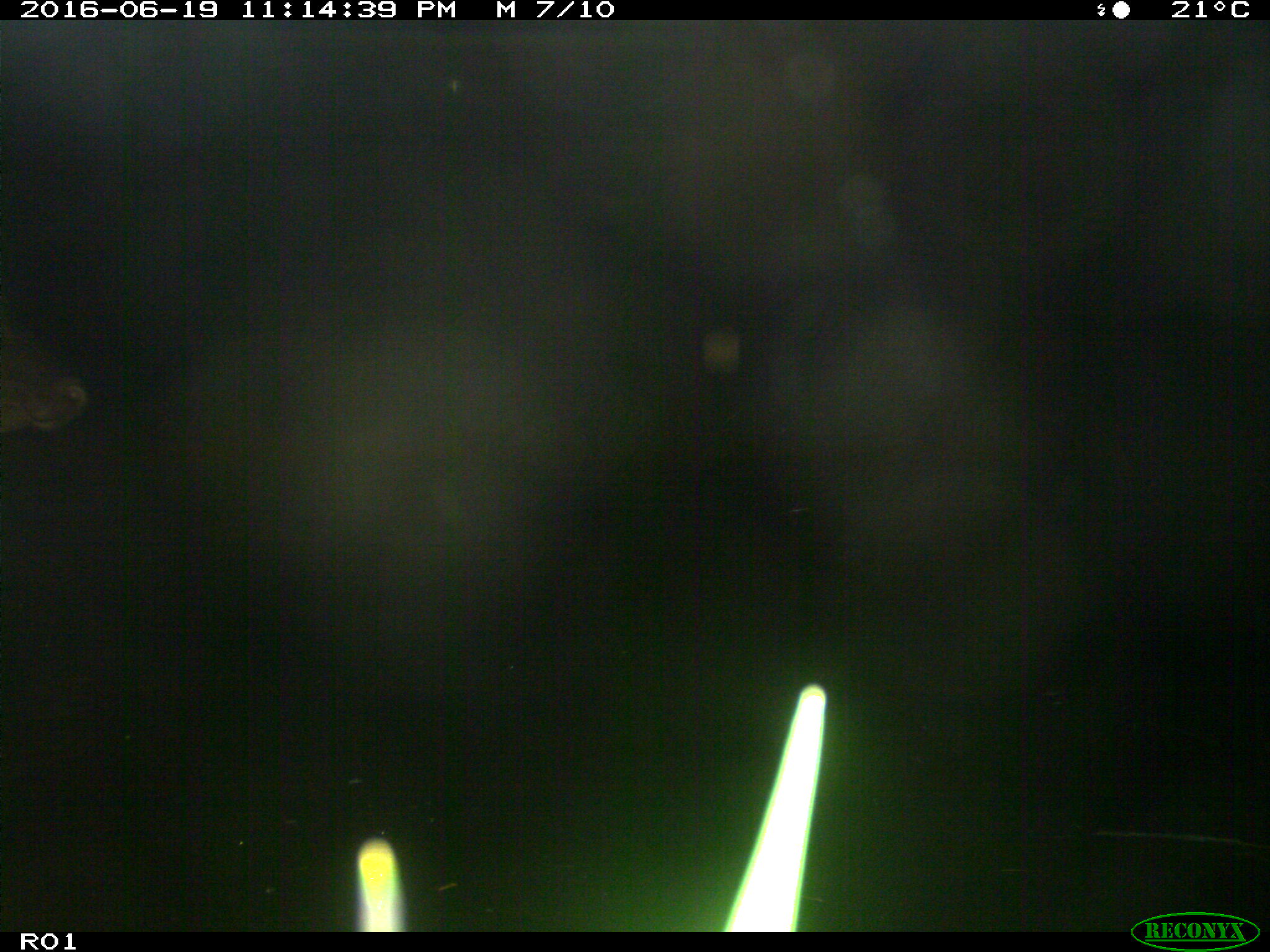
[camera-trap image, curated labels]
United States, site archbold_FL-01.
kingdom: Animalia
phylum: Chordata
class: Mammalia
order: Artiodactyla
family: Bovidae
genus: Bos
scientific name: Bos taurus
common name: domestic cow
Bos taurus (domestic cow).